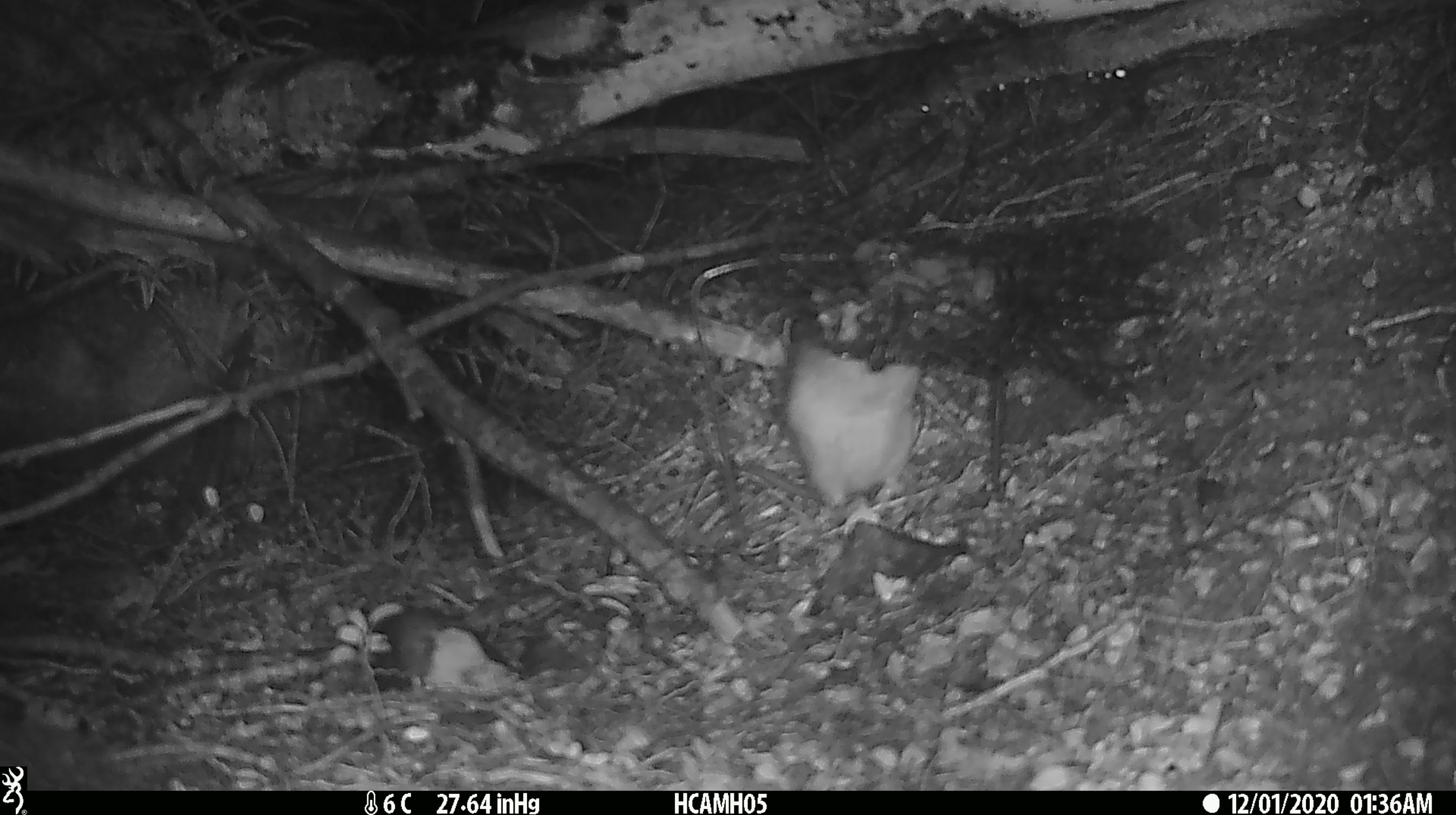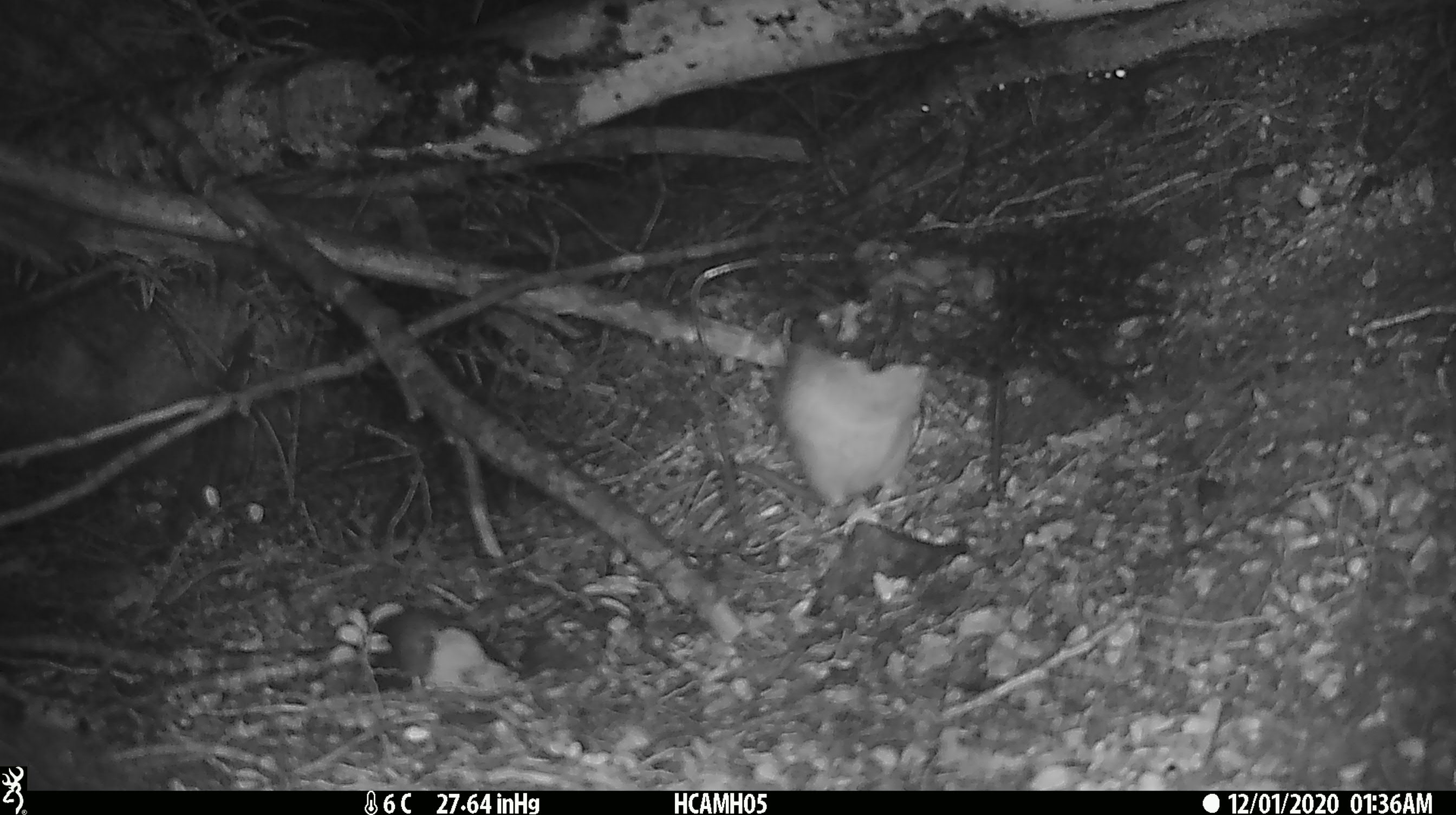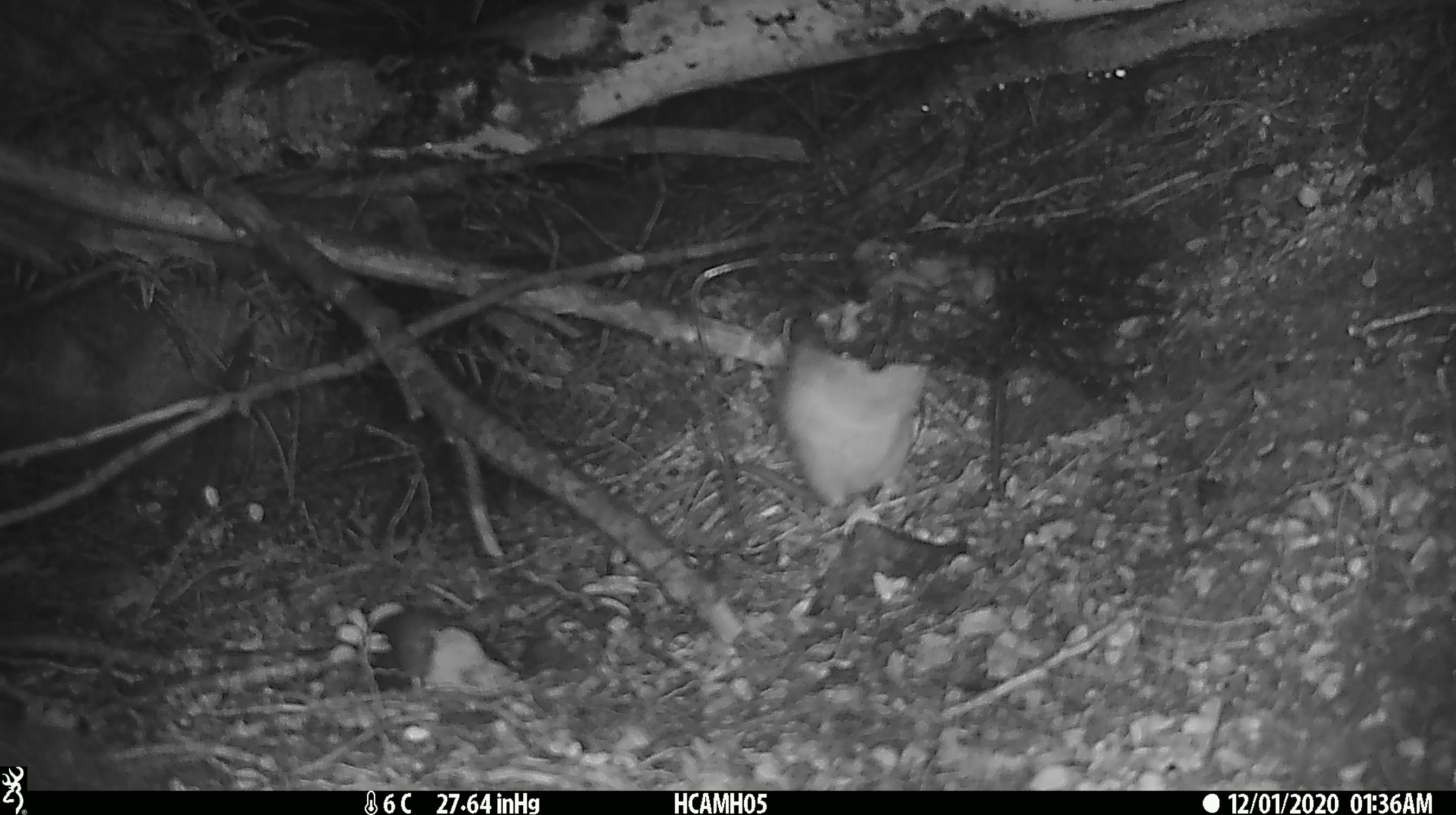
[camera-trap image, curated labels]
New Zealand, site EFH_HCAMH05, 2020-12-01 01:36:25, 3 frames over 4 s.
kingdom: Animalia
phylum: Chordata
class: Mammalia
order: Rodentia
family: Muridae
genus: Rattus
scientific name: Rattus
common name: rat